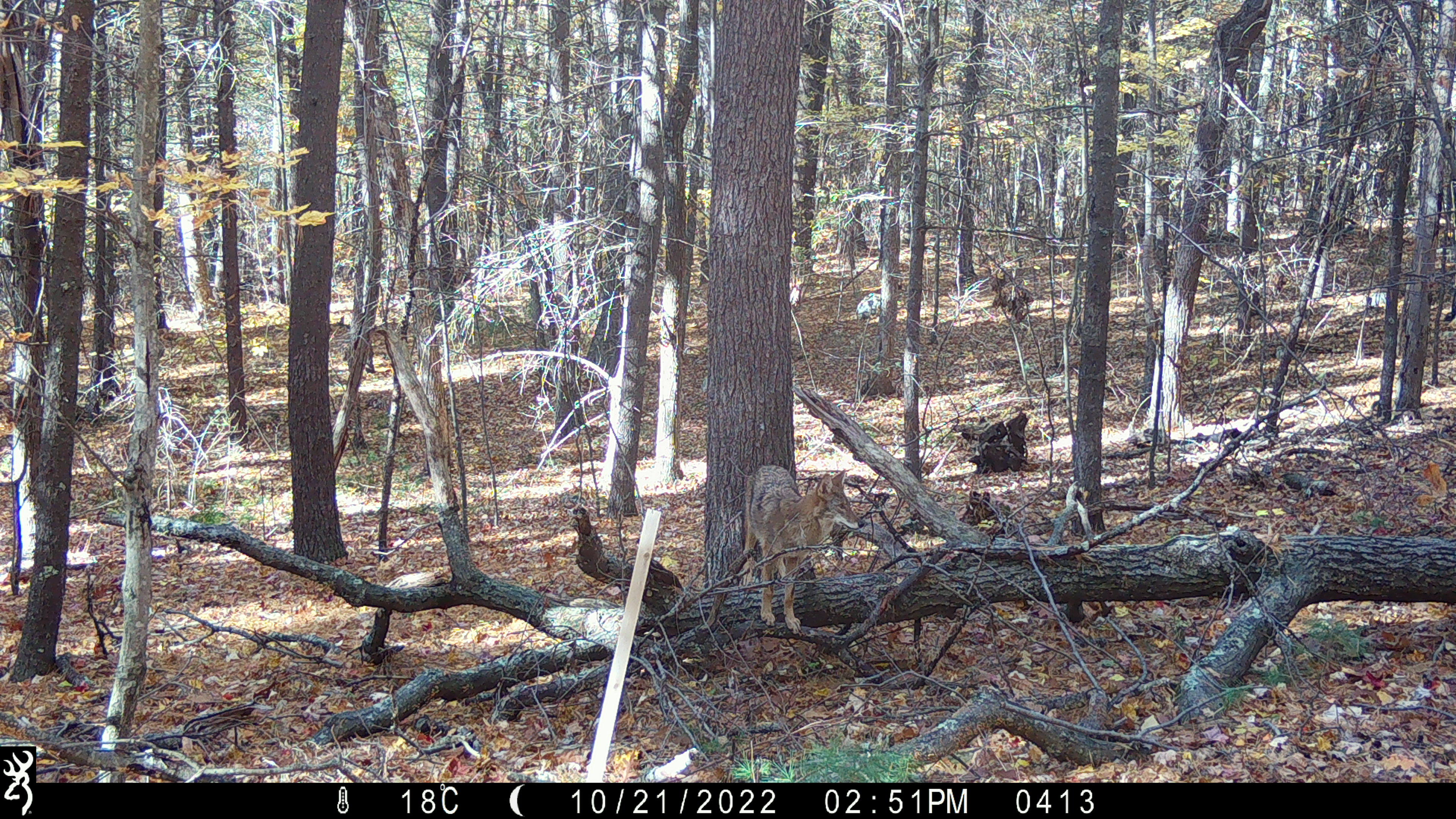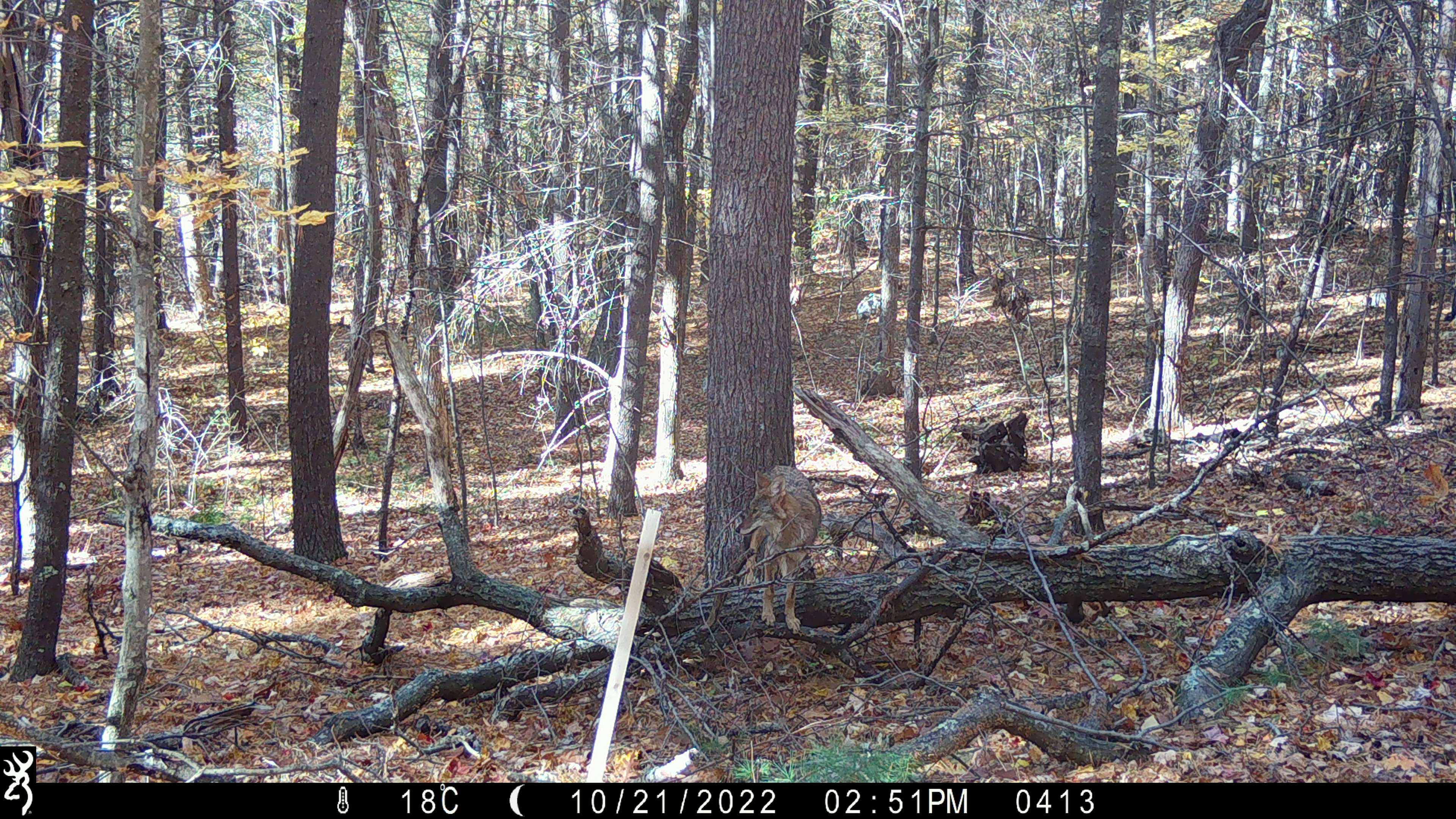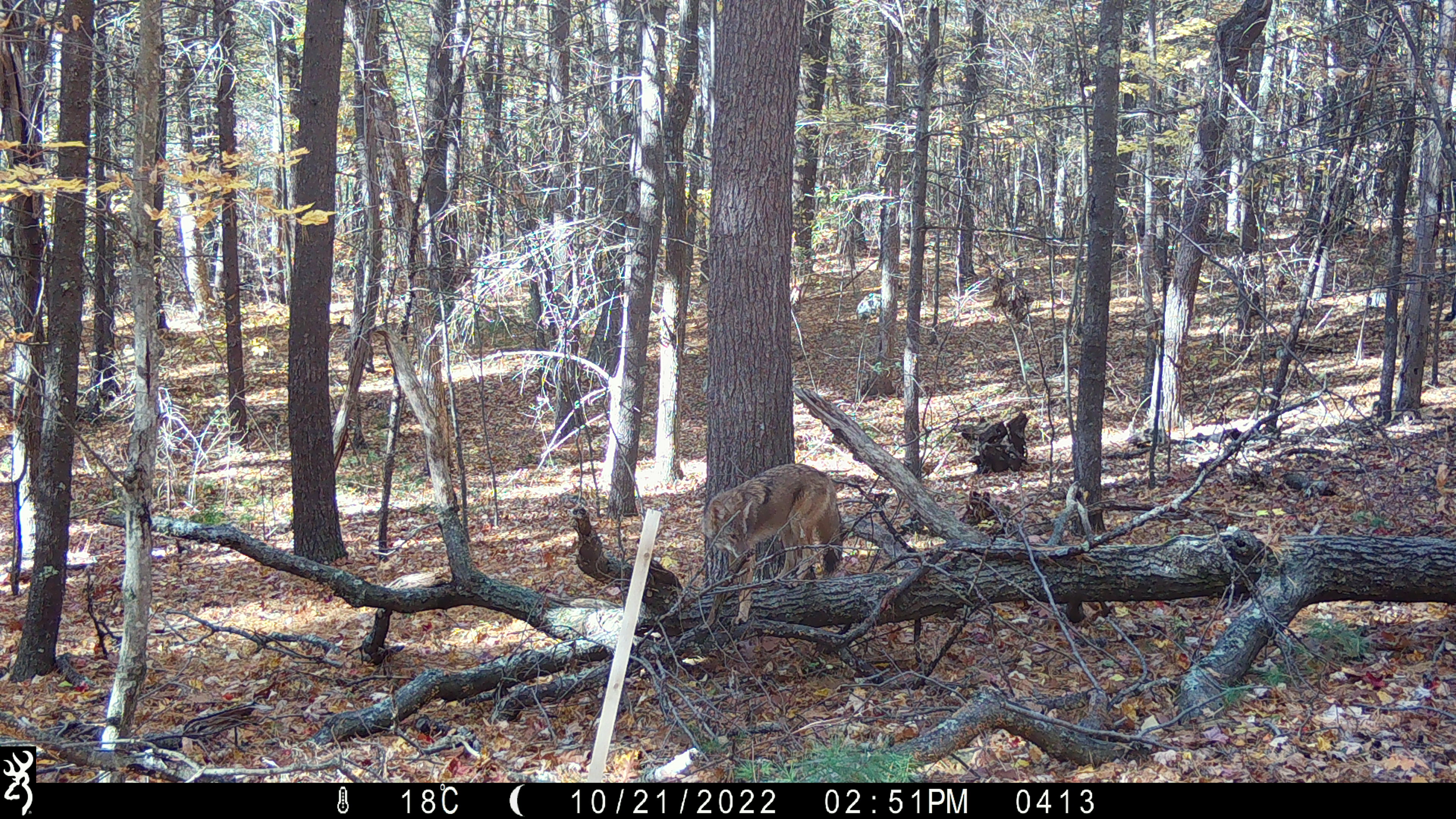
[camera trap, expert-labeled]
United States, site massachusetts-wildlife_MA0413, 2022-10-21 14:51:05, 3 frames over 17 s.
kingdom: Animalia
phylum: Chordata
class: Mammalia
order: Carnivora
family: Canidae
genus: Canis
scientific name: Canis latrans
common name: coyote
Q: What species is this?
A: Coyote (Canis latrans).